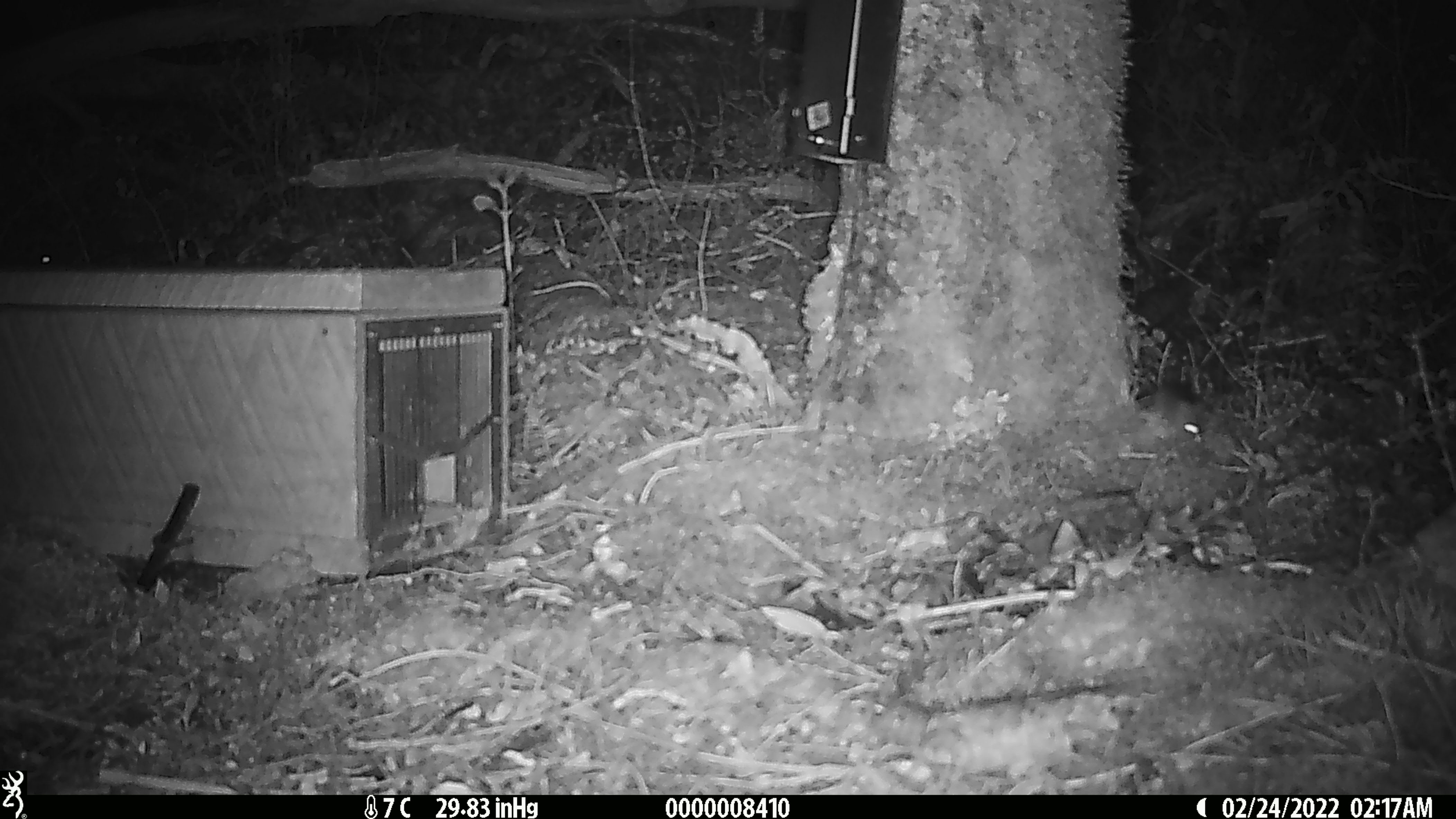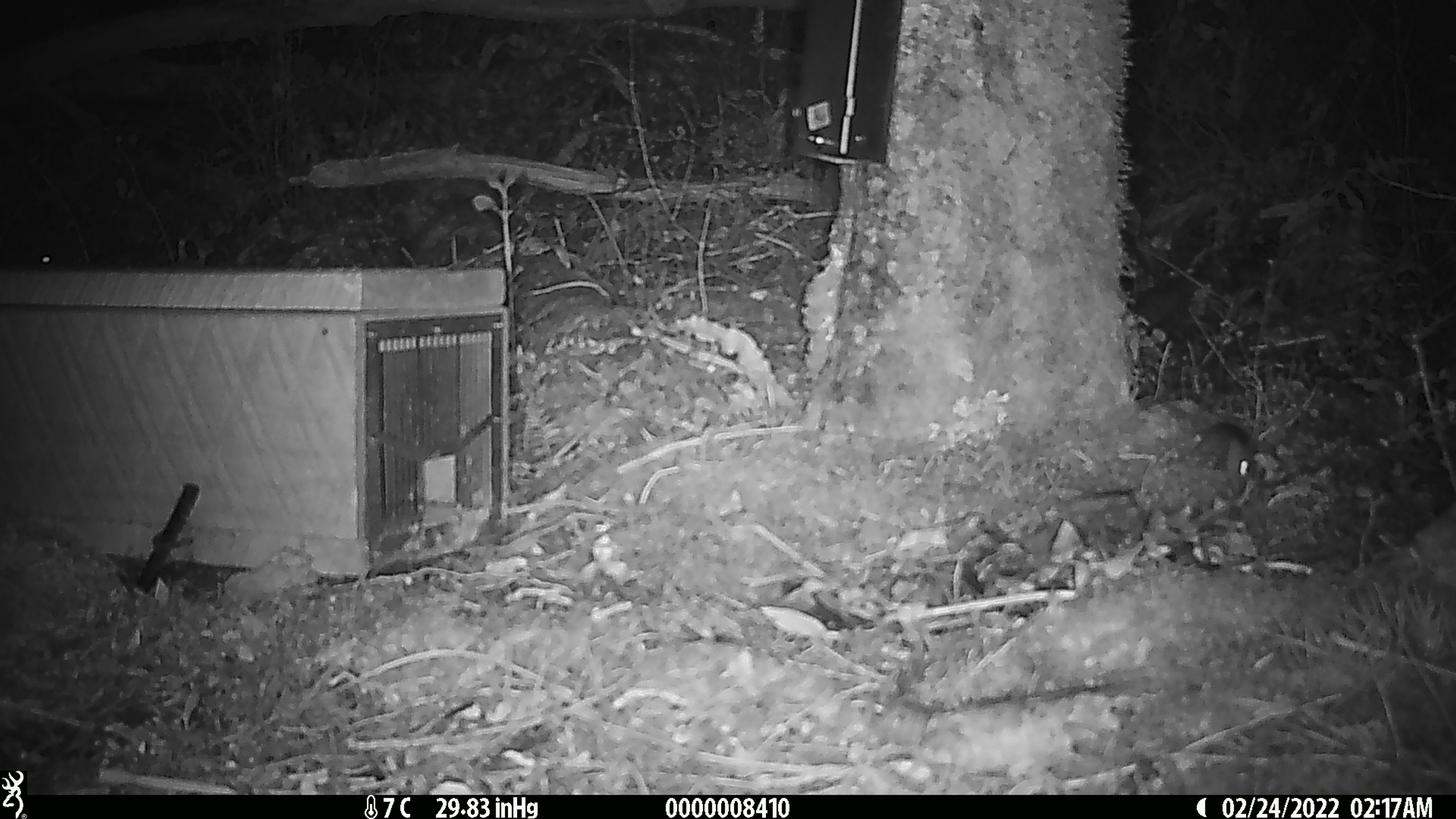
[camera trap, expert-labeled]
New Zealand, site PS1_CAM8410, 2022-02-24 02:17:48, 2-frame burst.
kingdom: Animalia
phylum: Chordata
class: Mammalia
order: Rodentia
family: Muridae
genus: Mus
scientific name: Mus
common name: mouse